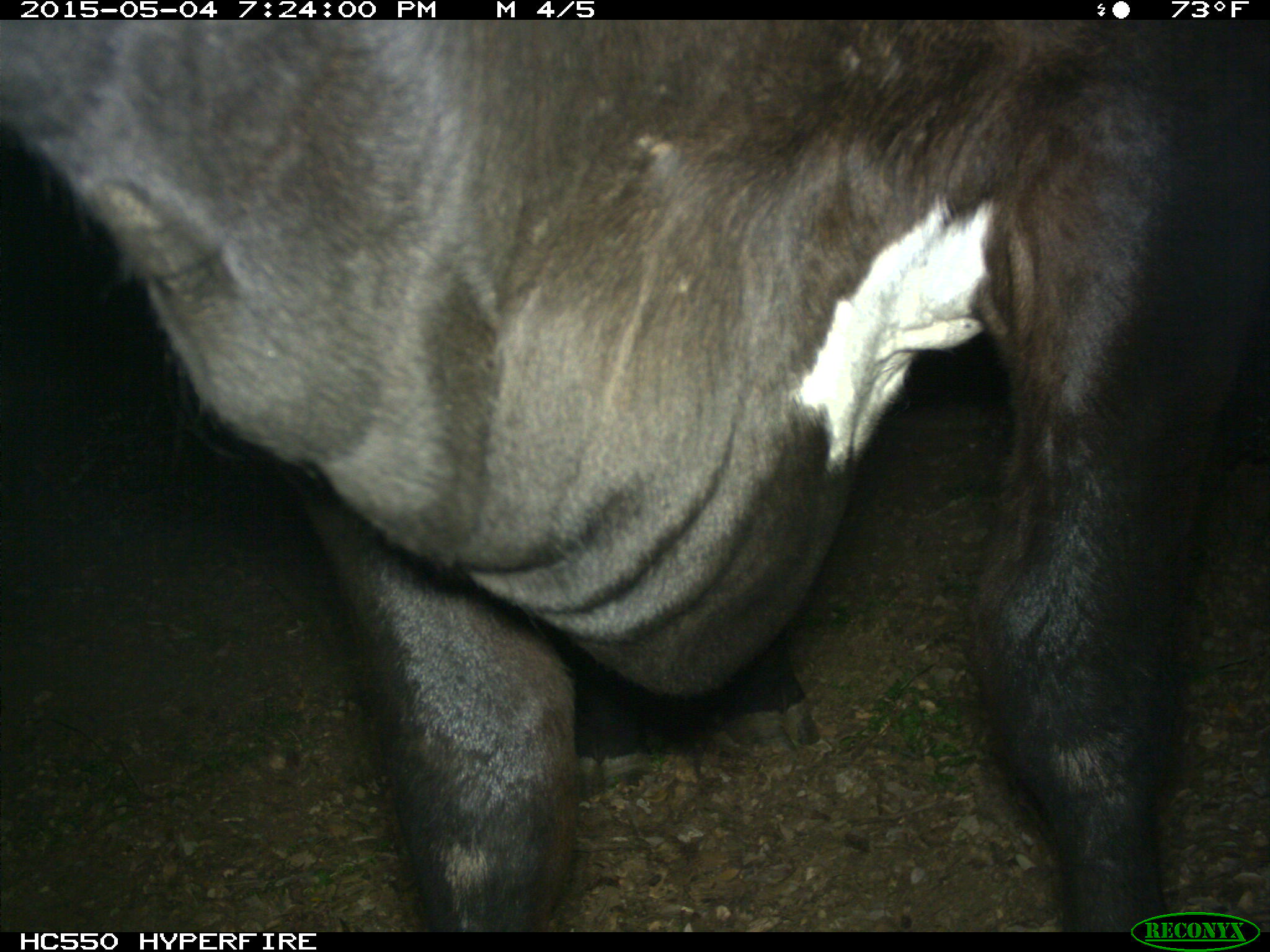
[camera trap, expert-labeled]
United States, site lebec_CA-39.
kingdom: Animalia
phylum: Chordata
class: Mammalia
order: Artiodactyla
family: Bovidae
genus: Bos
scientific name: Bos taurus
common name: domestic cow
Bos taurus (domestic cow).